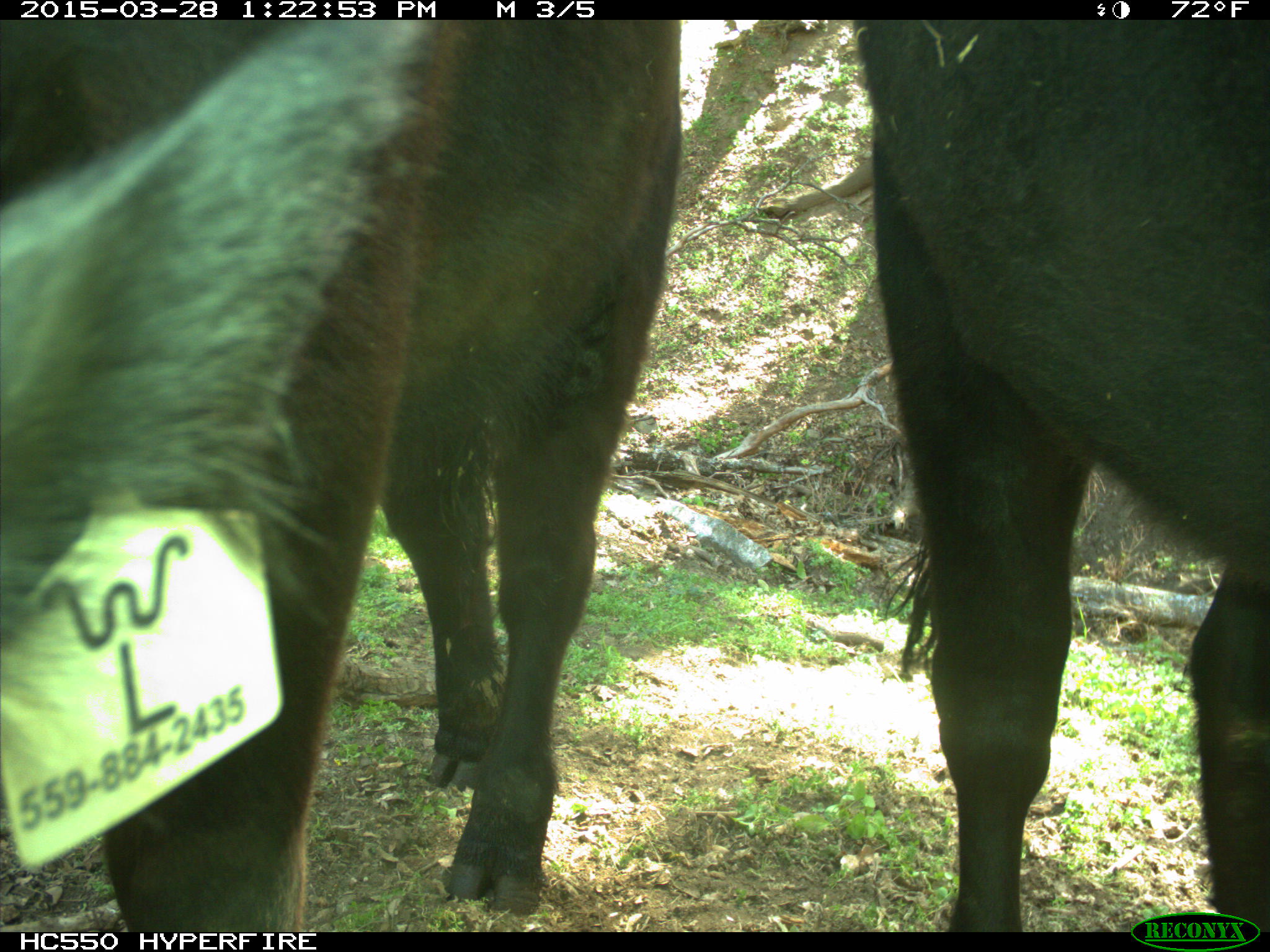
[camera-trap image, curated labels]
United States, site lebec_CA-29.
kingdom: Animalia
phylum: Chordata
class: Mammalia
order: Artiodactyla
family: Bovidae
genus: Bos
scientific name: Bos taurus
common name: domestic cow